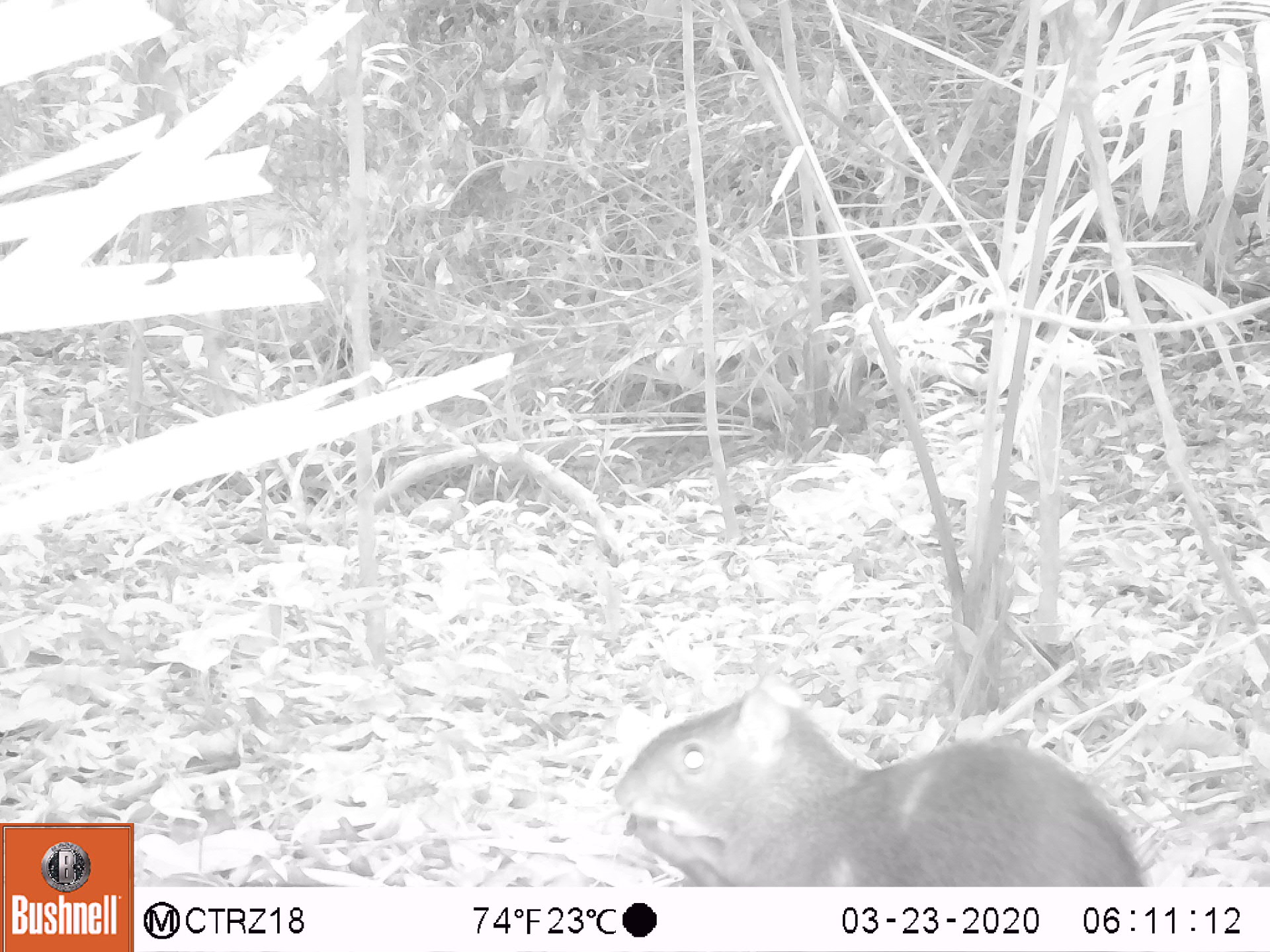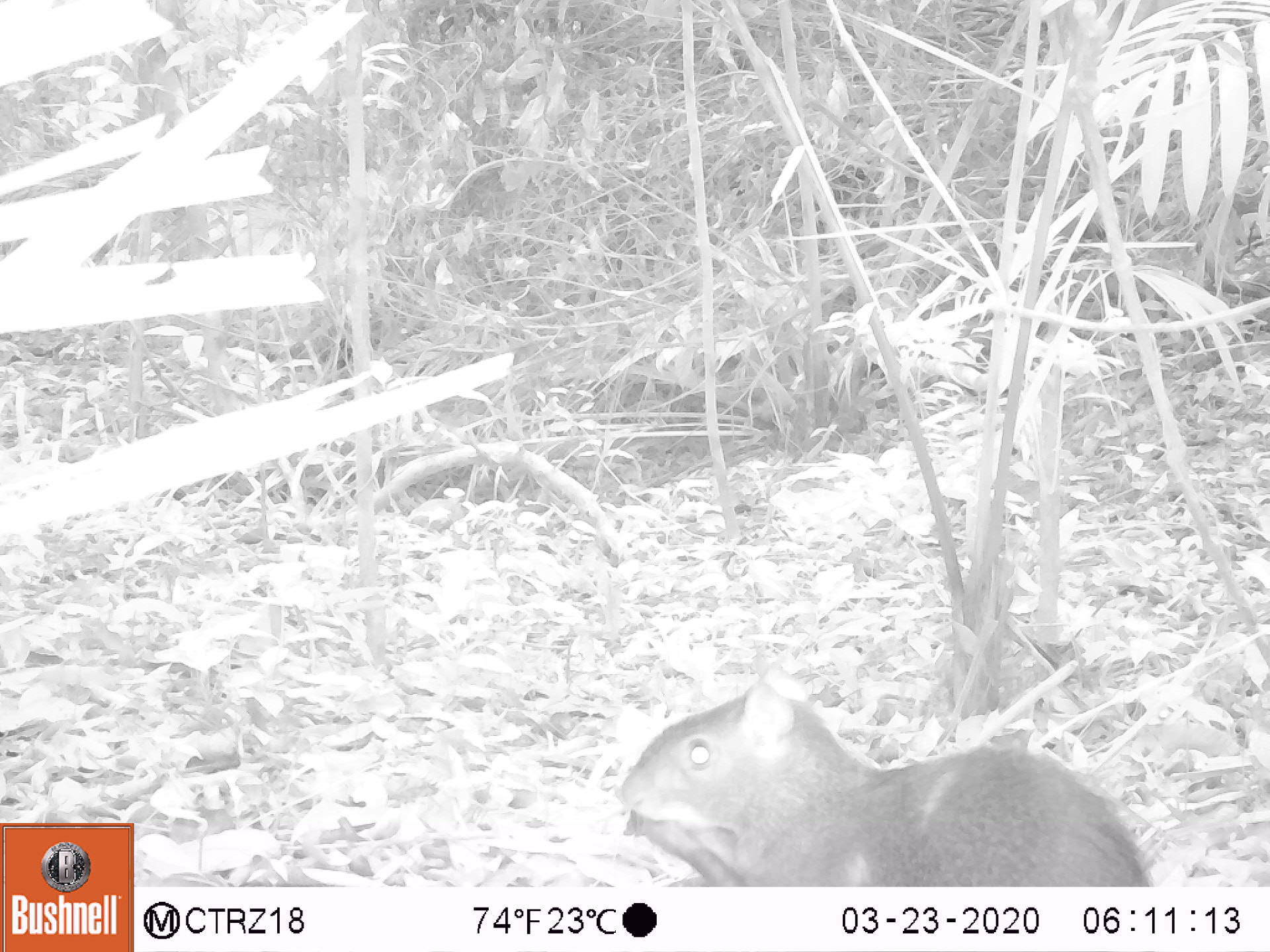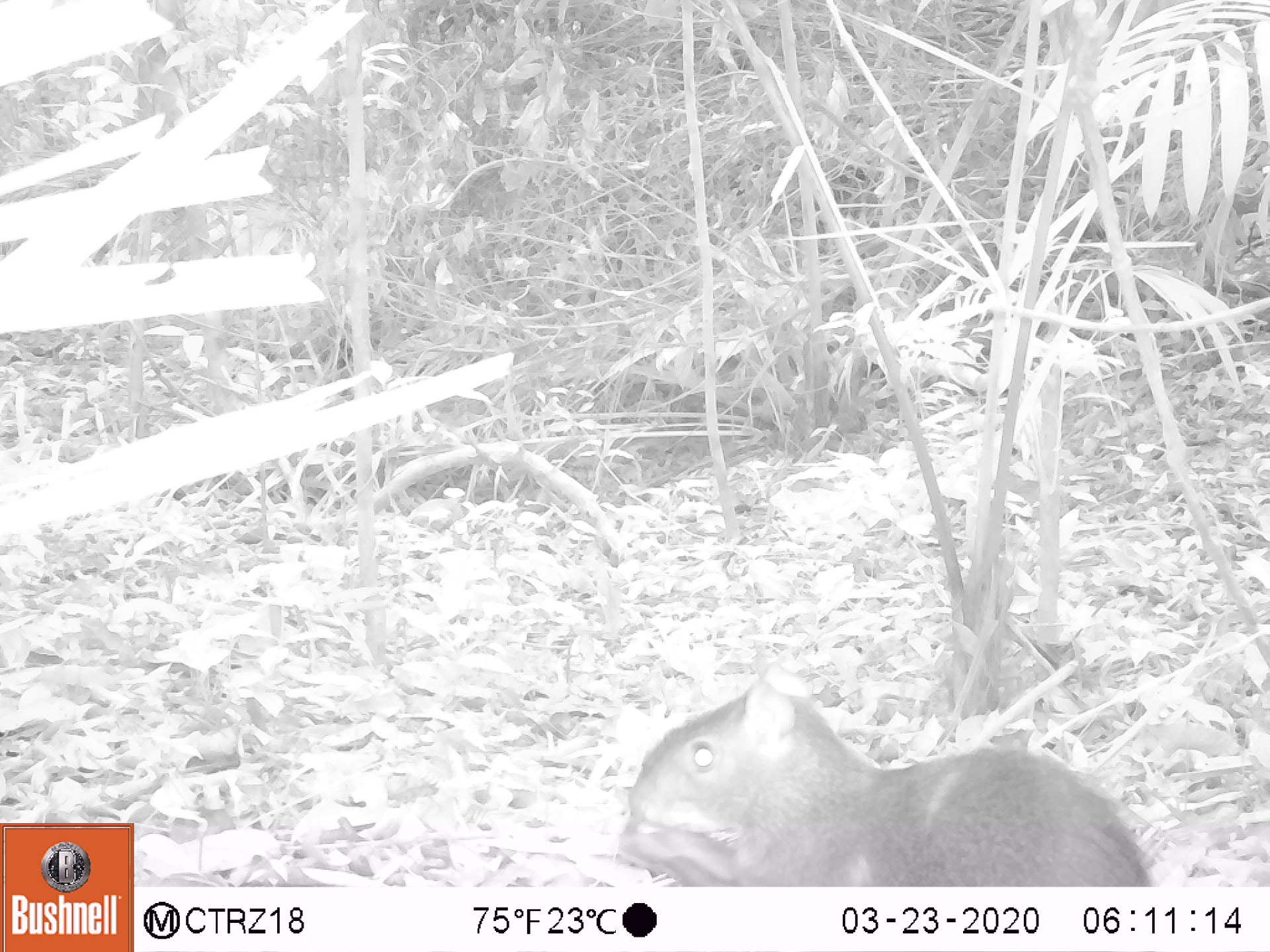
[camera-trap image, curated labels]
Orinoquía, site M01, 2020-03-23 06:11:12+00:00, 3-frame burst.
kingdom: Animalia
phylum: Chordata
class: Mammalia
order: Rodentia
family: Dasyproctidae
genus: Dasyprocta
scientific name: Dasyprocta fuliginosa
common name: black agouti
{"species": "black agouti (Dasyprocta fuliginosa)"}